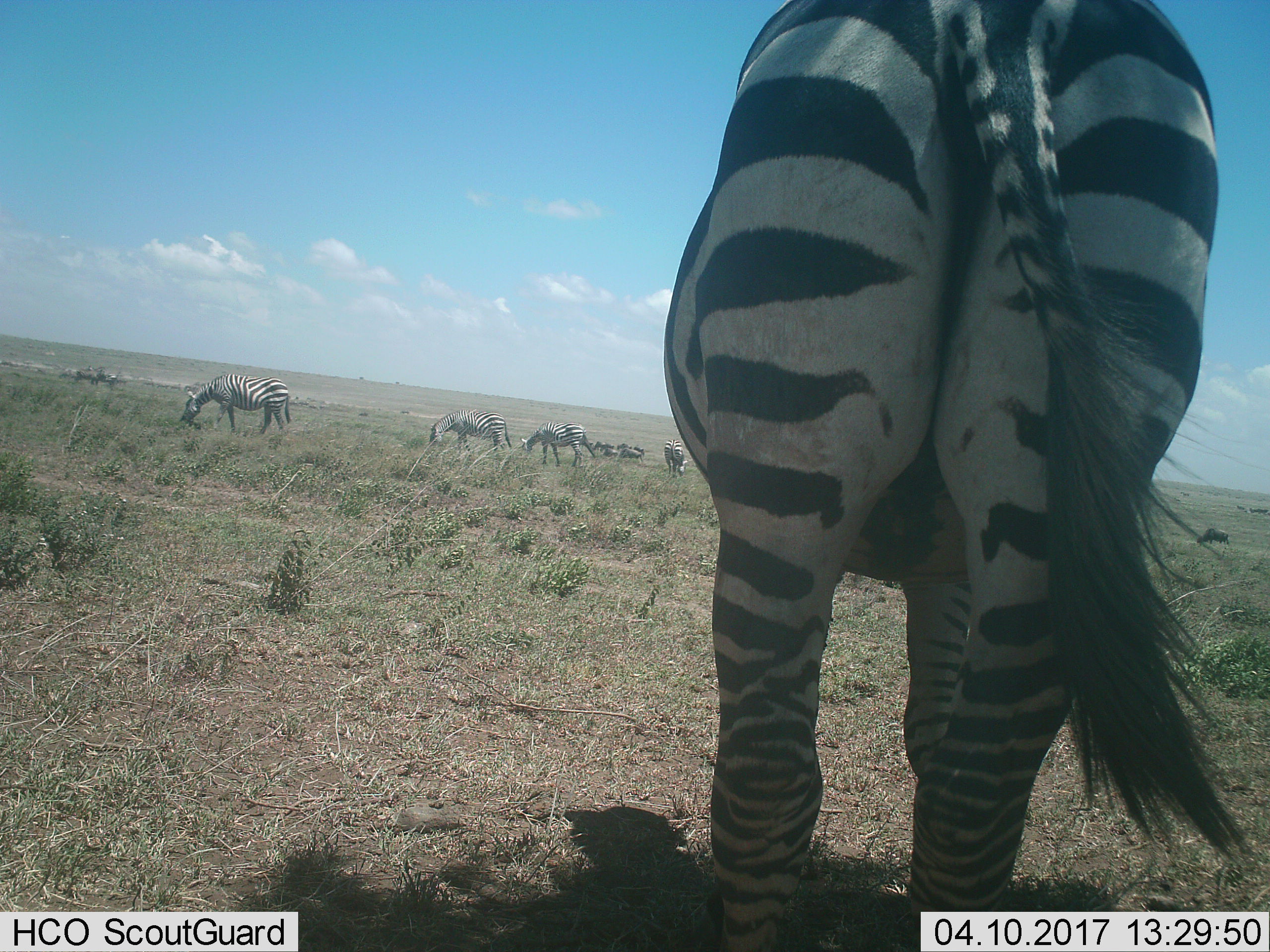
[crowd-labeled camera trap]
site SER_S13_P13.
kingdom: Animalia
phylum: Chordata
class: Mammalia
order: Perissodactyla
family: Equidae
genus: Equus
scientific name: Equus quagga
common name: plains zebra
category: zebraplains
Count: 8.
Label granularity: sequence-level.